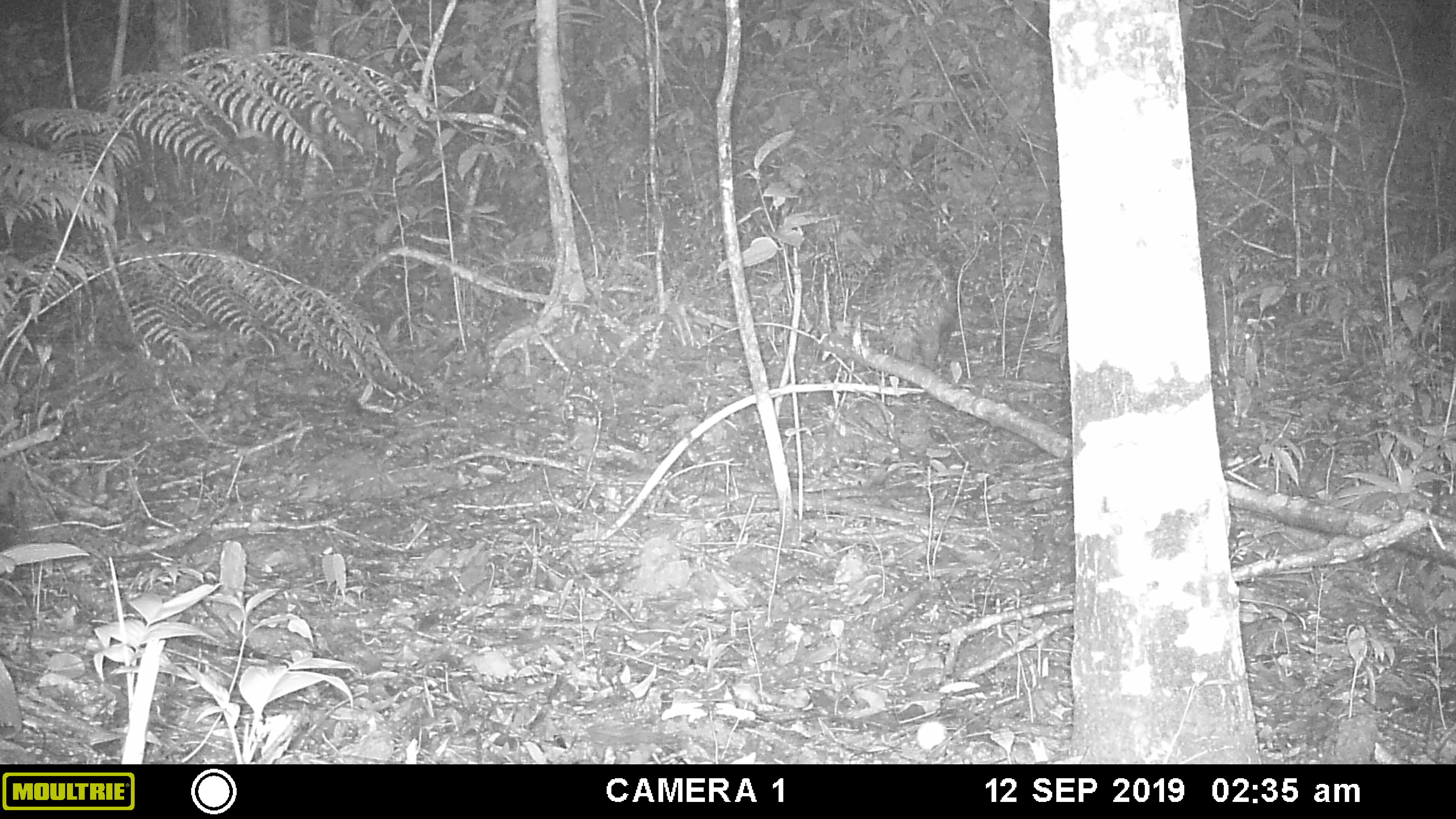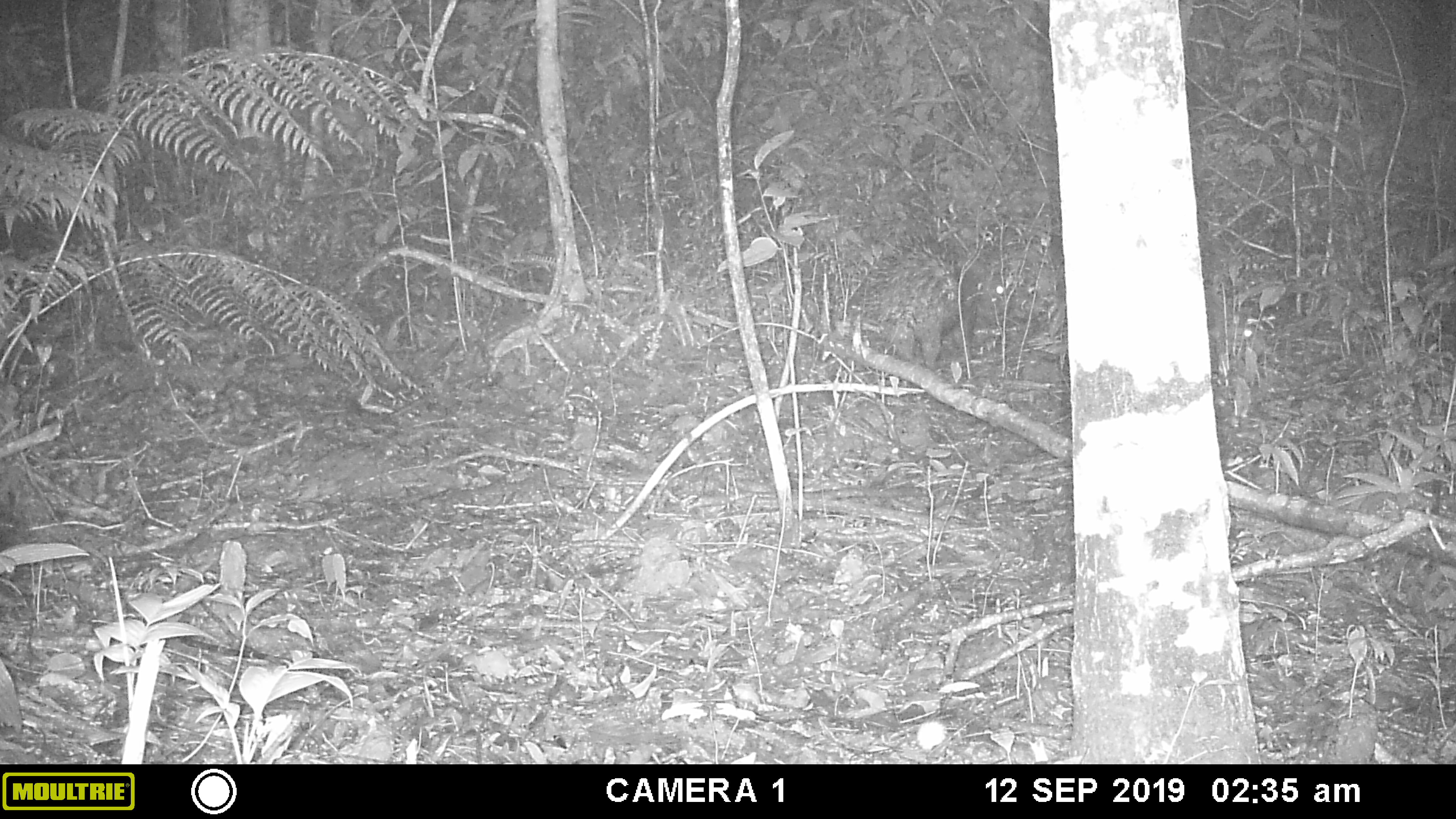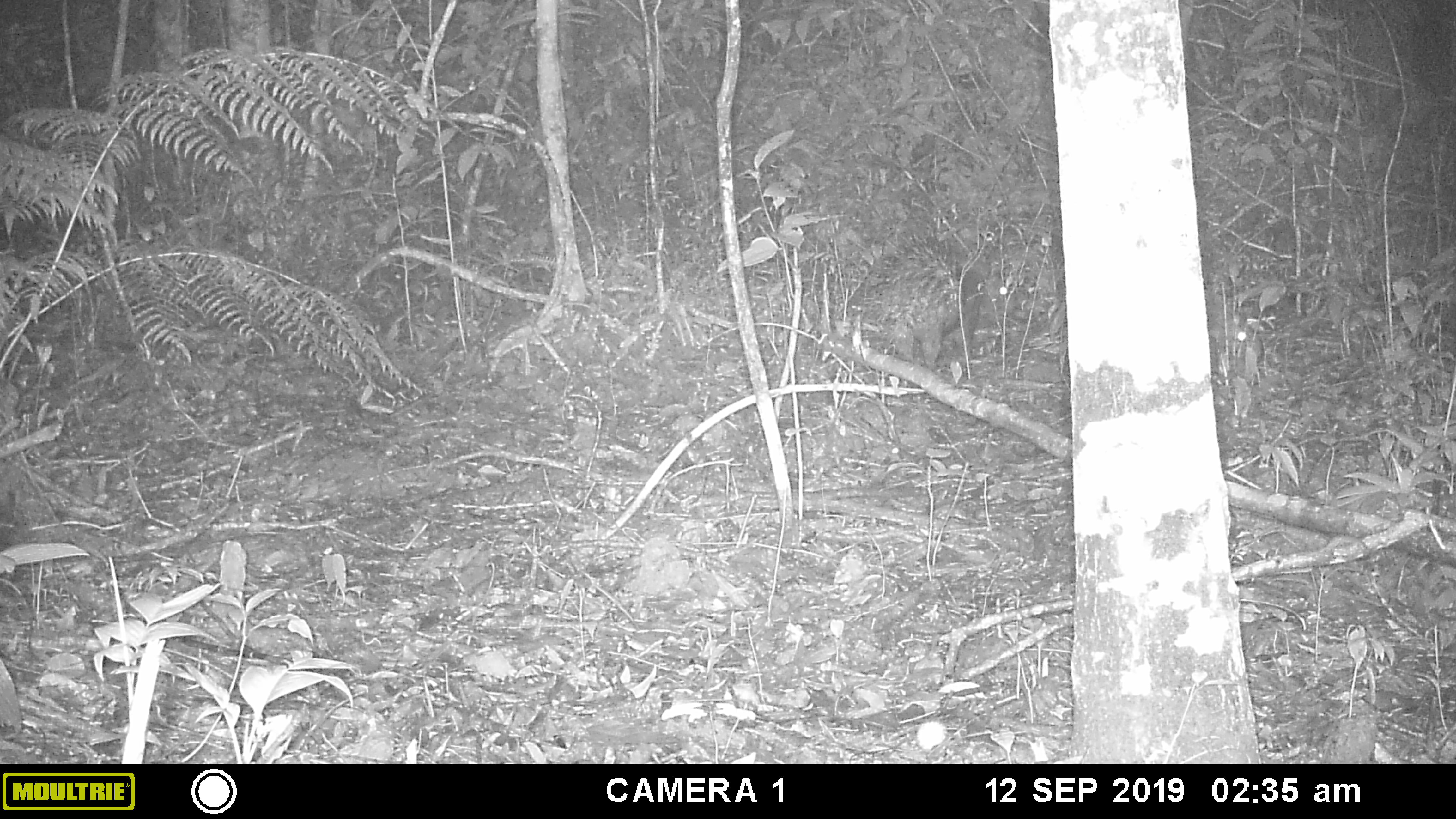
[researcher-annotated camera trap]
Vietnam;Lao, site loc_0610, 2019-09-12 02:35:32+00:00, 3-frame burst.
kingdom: Animalia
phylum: Chordata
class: Mammalia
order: Rodentia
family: Hystricidae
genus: Hystrix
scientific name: Hystrix brachyura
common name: malayan porcupine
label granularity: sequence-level